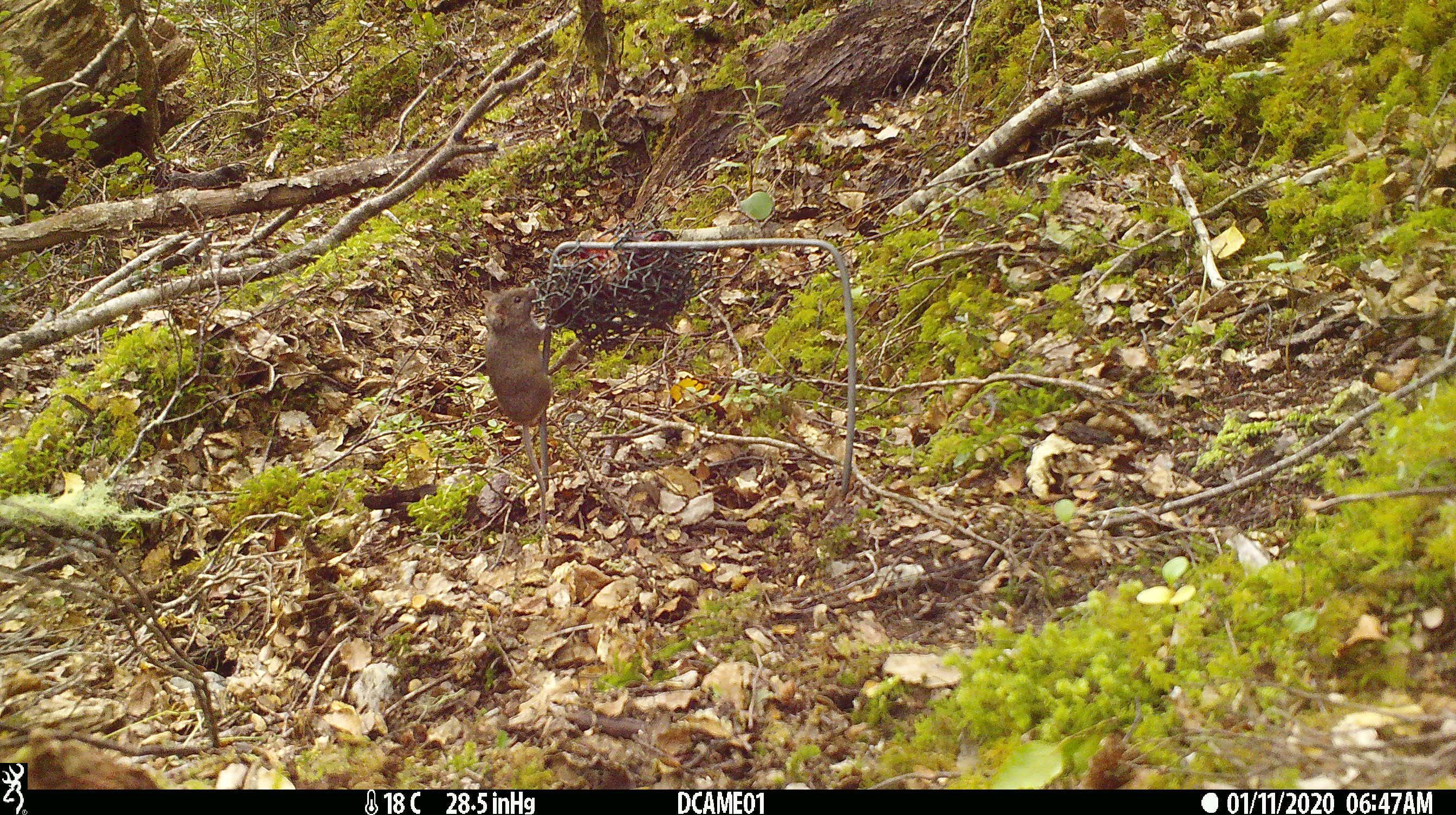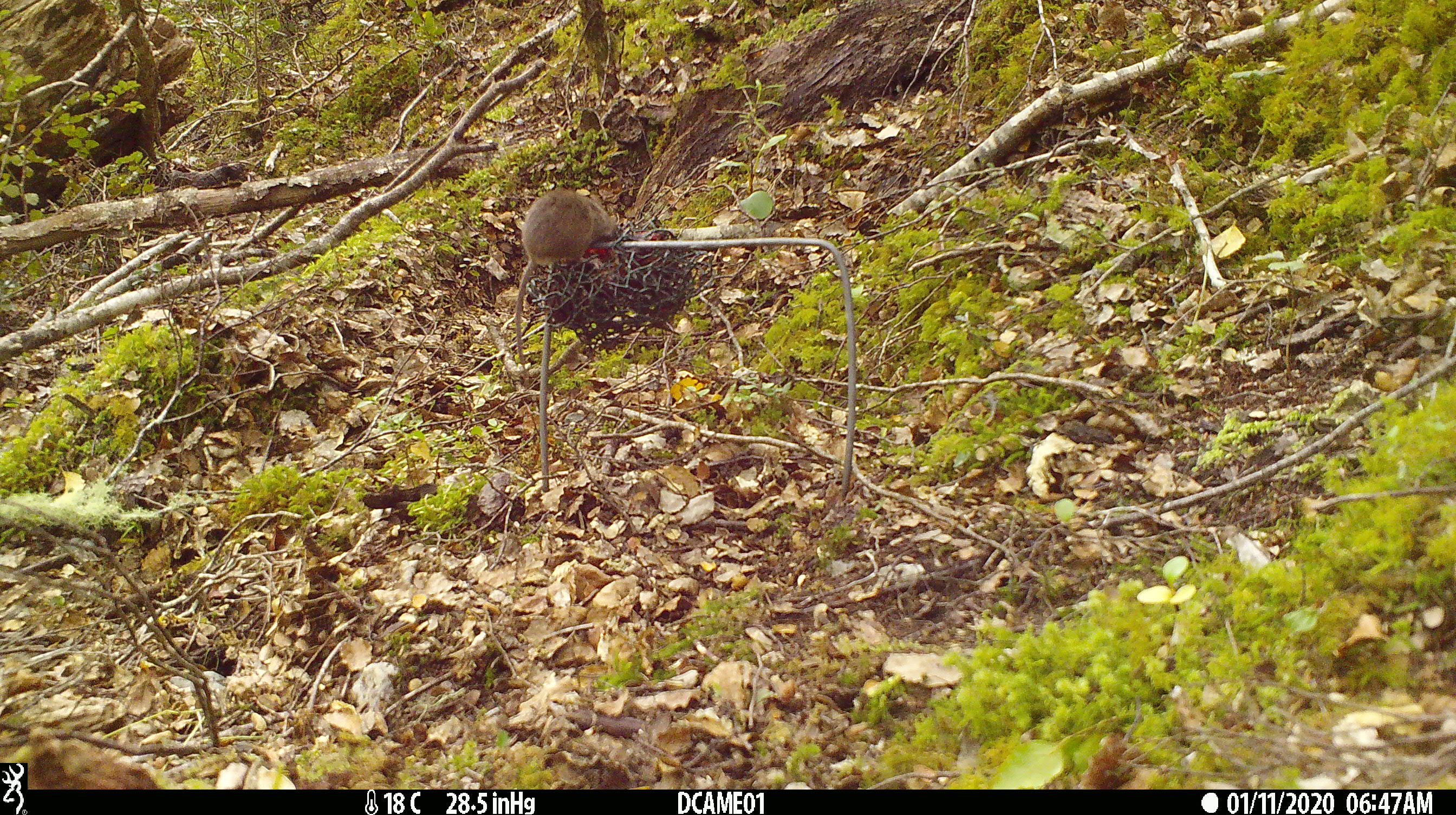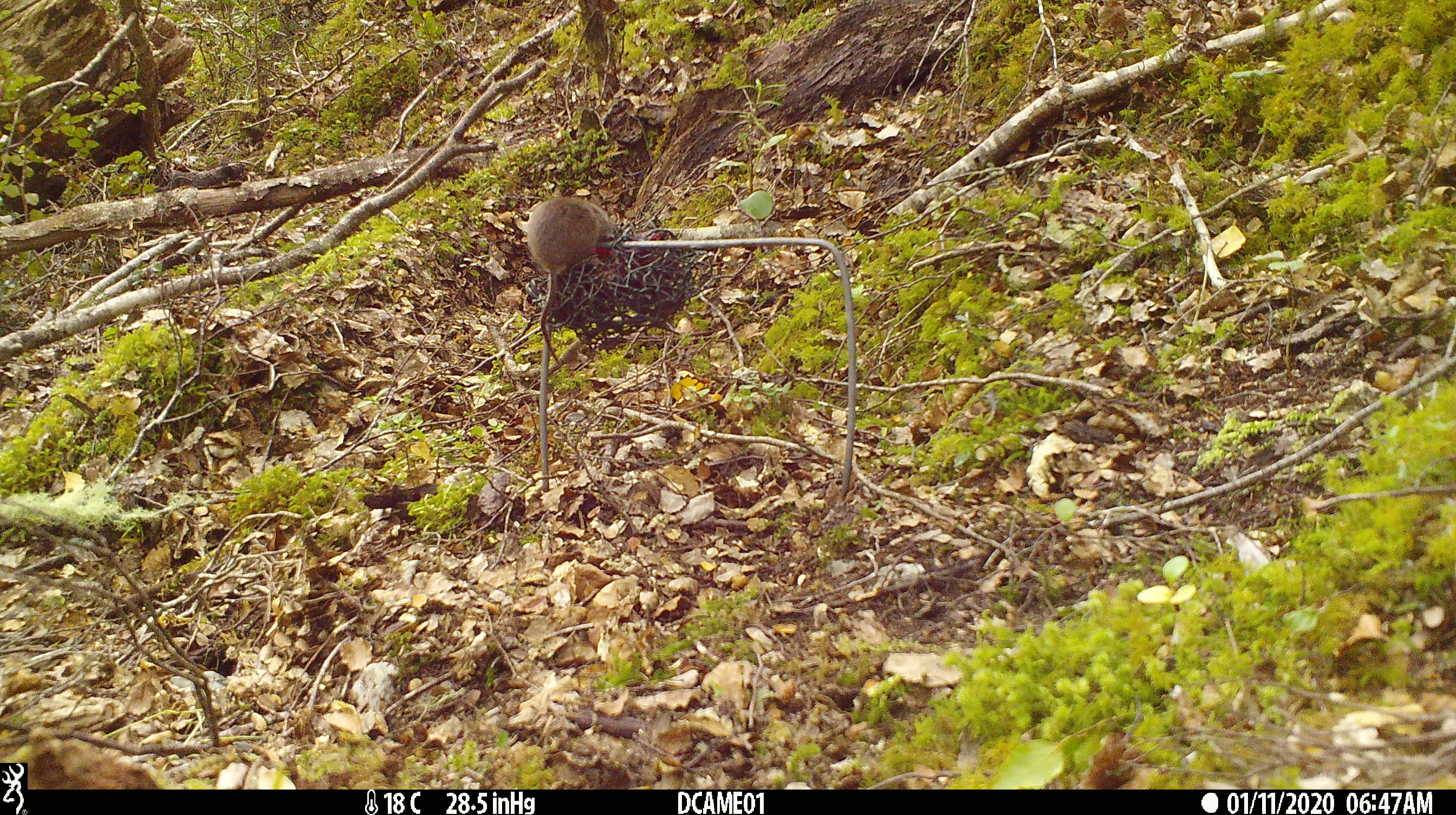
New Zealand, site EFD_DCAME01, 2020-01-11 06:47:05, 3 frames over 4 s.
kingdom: Animalia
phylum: Chordata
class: Mammalia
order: Rodentia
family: Muridae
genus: Mus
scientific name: Mus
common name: mouse